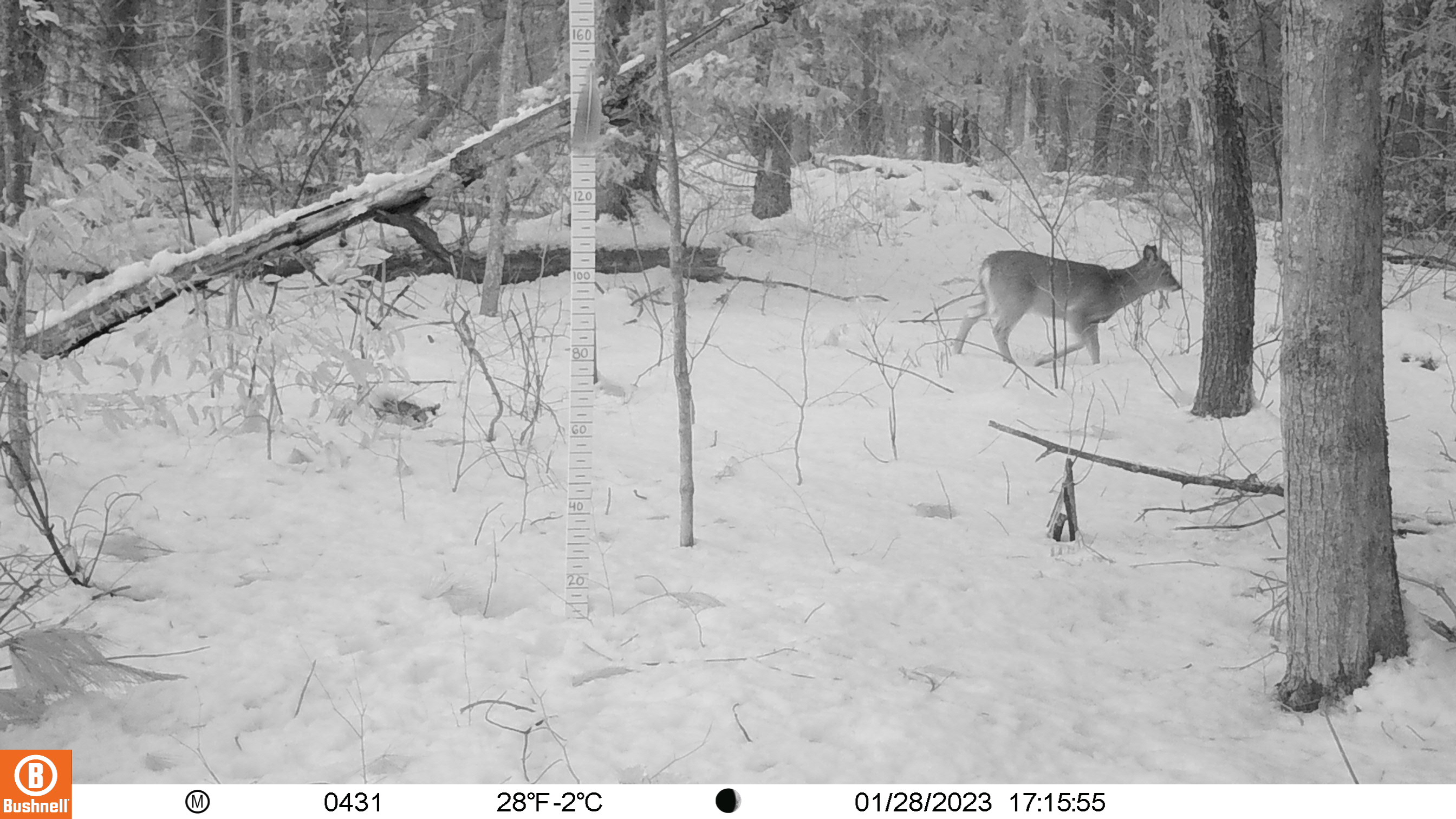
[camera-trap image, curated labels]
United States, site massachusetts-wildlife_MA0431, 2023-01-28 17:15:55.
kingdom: Animalia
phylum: Chordata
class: Mammalia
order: Artiodactyla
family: Cervidae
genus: Odocoileus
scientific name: Odocoileus virginianus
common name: white-tailed deer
White-tailed deer (Odocoileus virginianus).